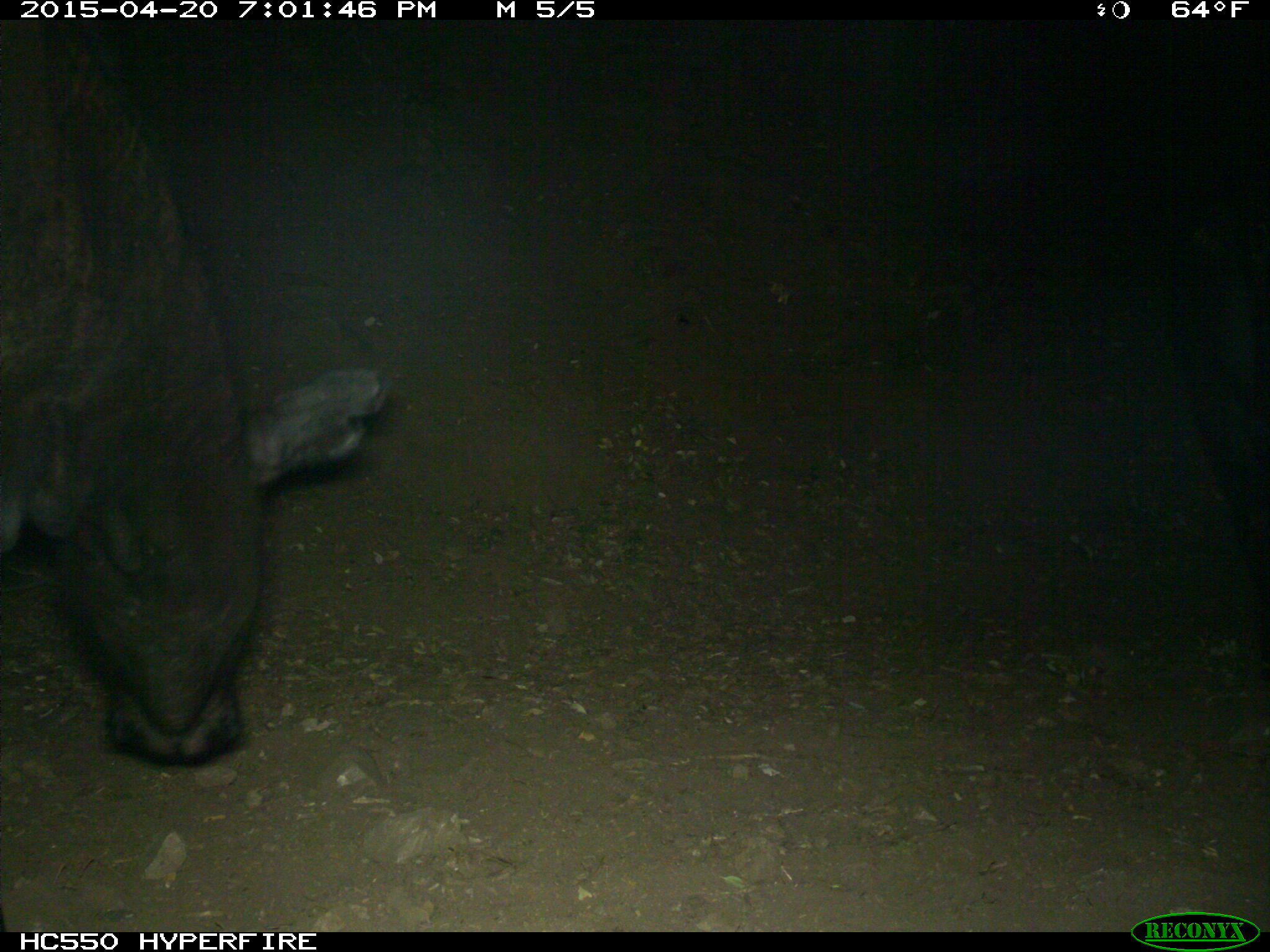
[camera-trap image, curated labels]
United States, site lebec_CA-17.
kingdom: Animalia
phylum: Chordata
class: Mammalia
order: Artiodactyla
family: Bovidae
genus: Bos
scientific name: Bos taurus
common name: domestic cow